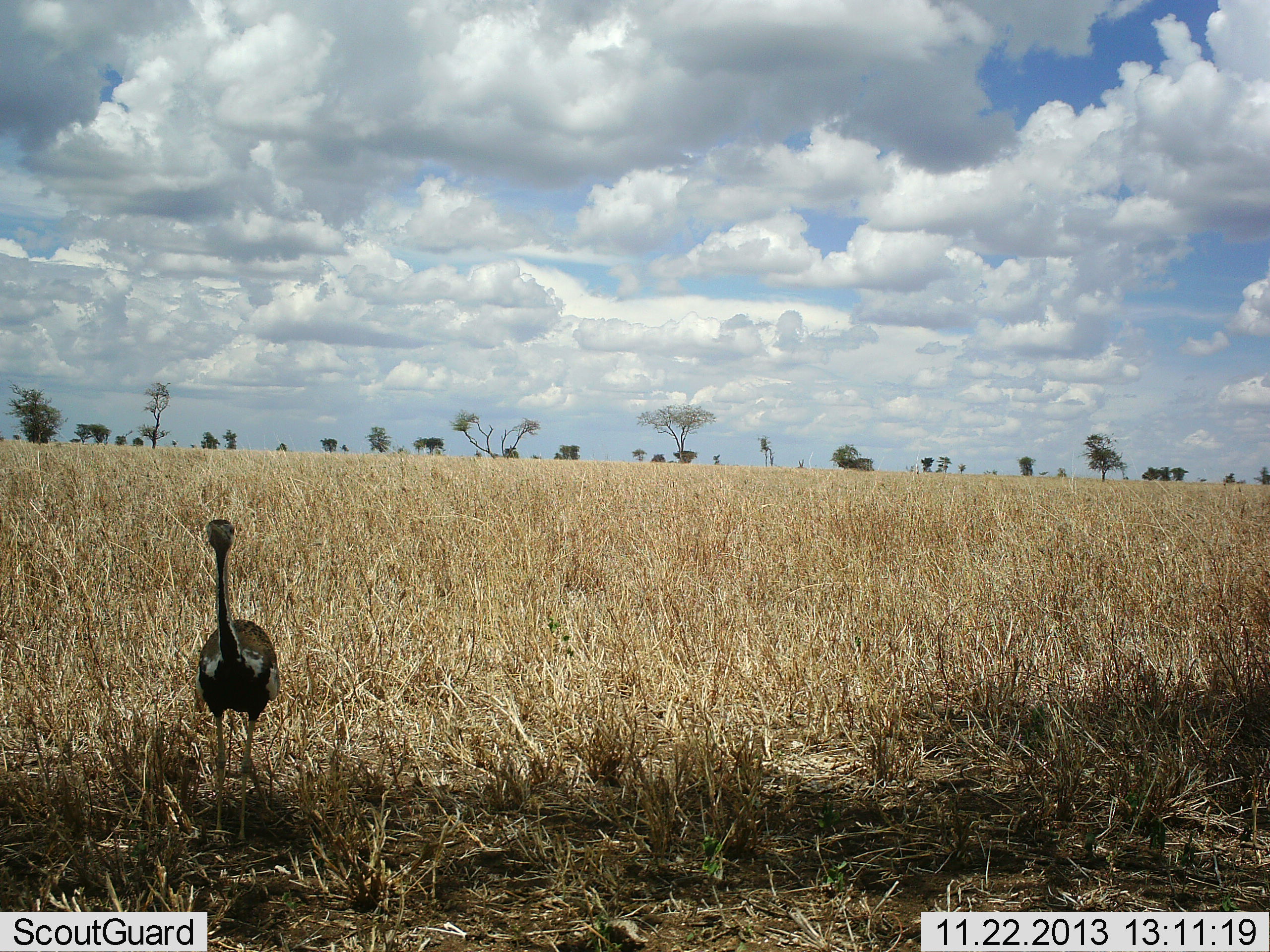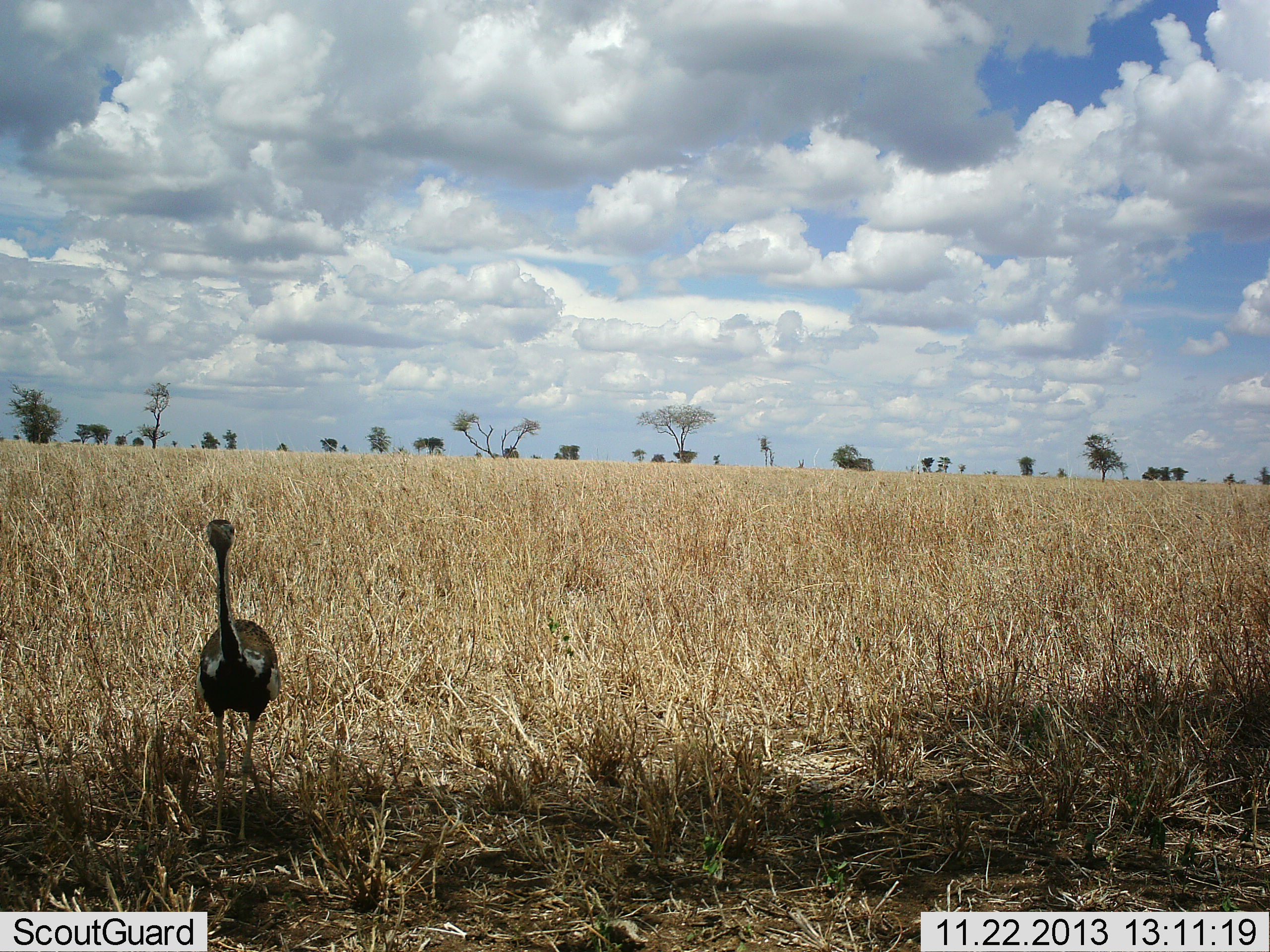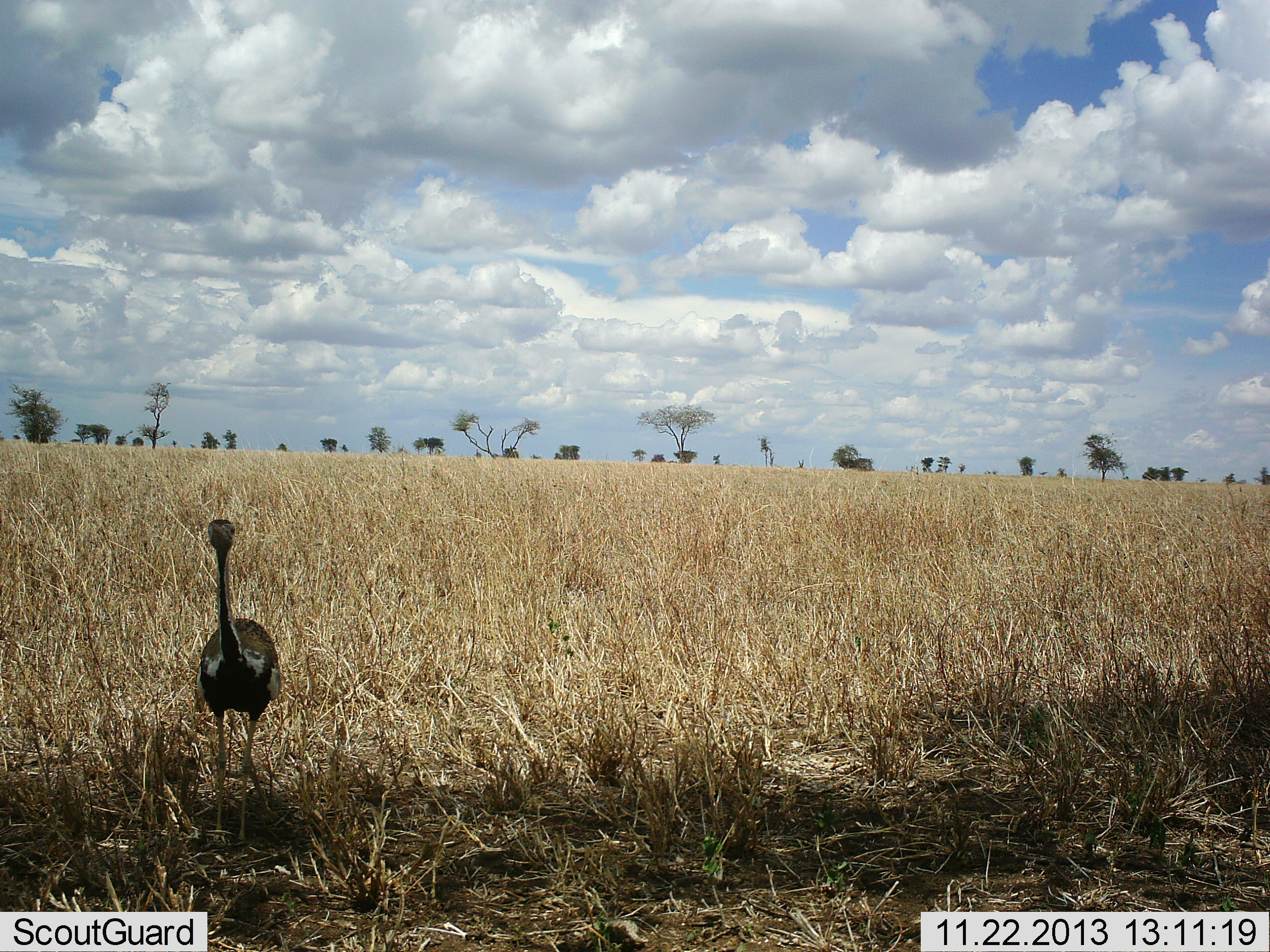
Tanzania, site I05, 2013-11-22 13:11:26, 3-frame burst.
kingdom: Animalia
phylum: Chordata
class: Aves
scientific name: Aves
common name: bird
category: otherbird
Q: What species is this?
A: Otherbird (bird) (Aves).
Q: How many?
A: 1.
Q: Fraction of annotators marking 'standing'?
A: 100%.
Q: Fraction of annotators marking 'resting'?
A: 0%.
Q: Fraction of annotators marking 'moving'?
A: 0%.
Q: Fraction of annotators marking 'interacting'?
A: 0%.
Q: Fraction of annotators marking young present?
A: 0%.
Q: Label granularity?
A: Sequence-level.